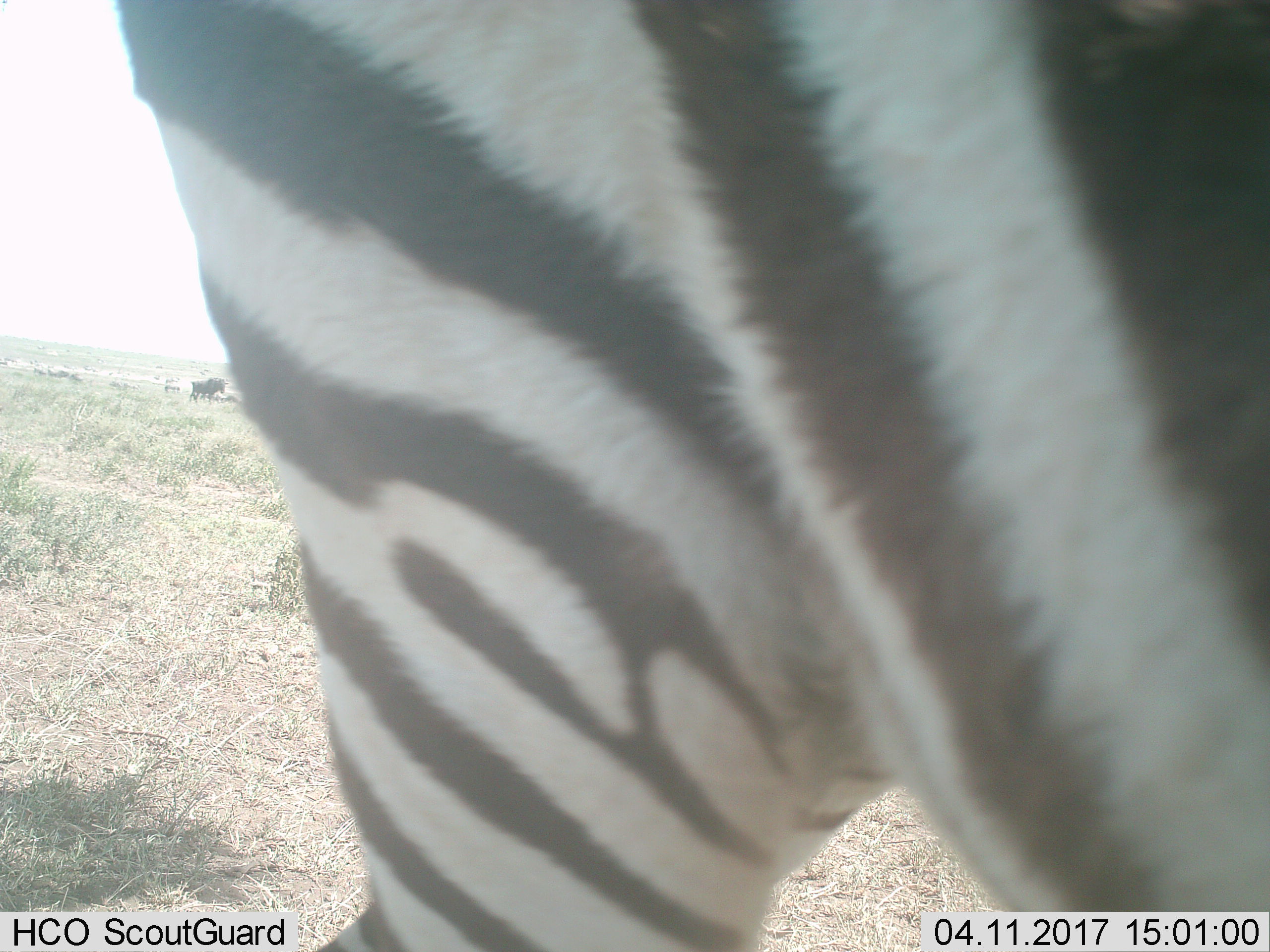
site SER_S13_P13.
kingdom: Animalia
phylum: Chordata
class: Mammalia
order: Perissodactyla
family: Equidae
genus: Equus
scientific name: Equus quagga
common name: plains zebra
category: zebraplains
Zebraplains (plains zebra) (Equus quagga), count 1. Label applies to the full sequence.